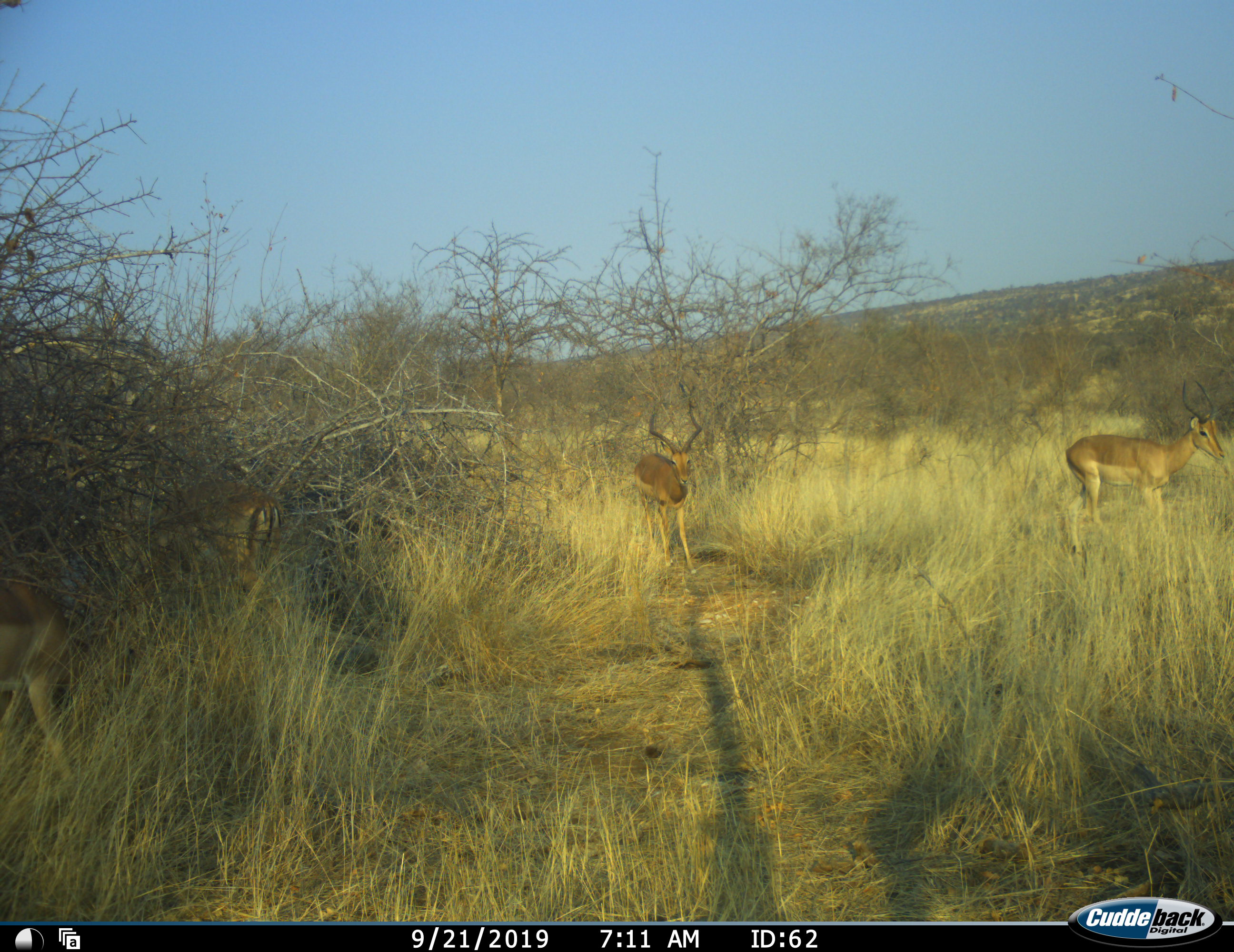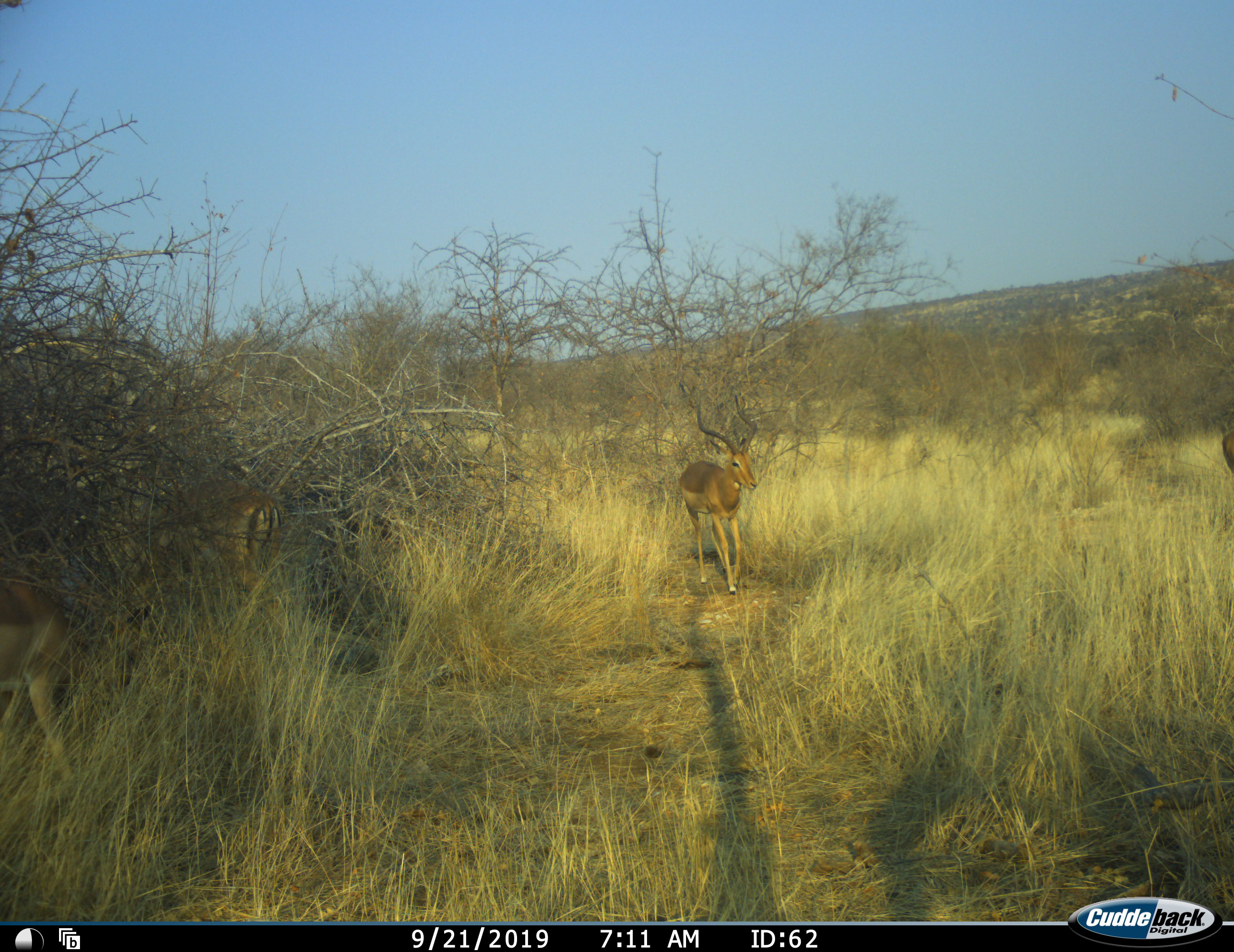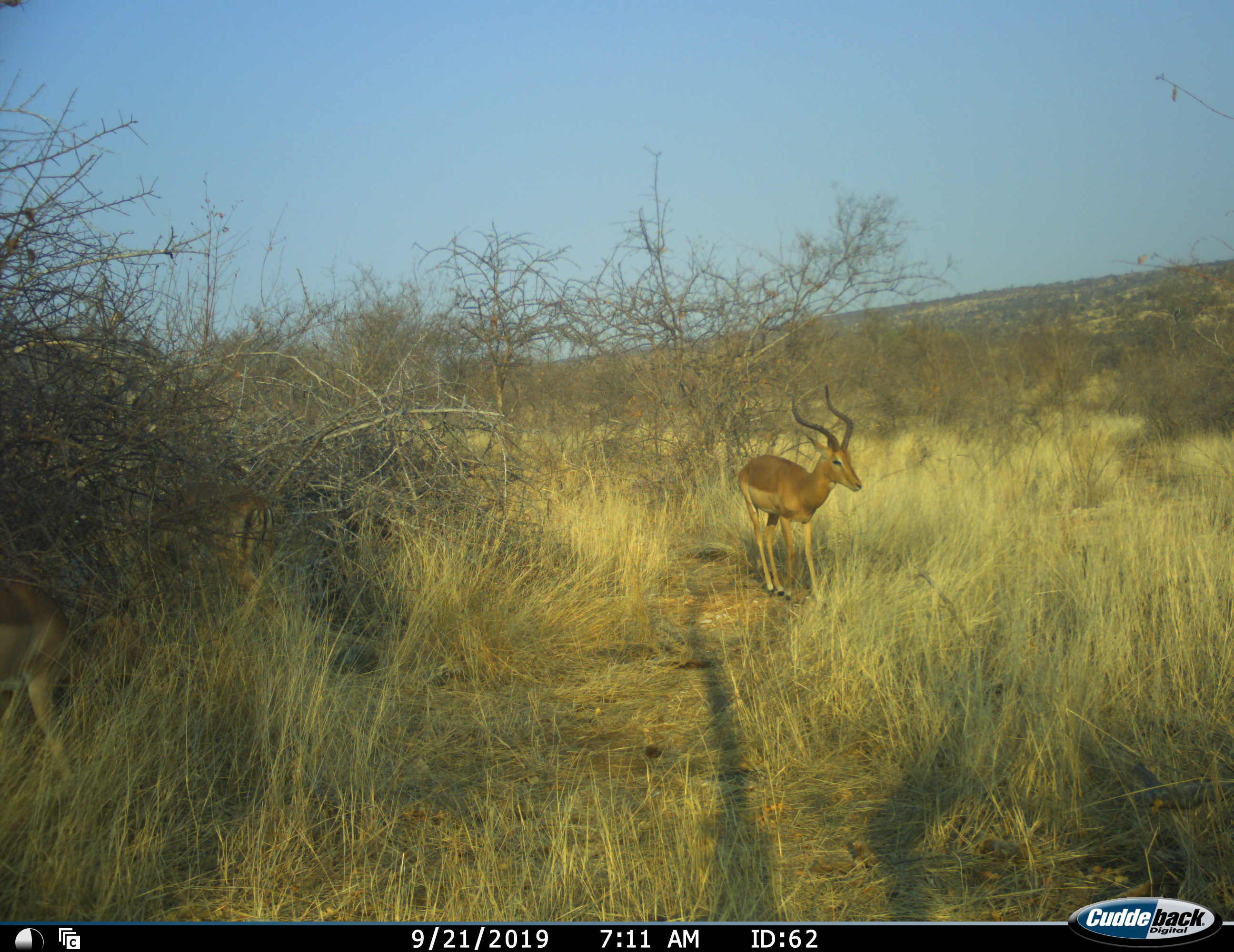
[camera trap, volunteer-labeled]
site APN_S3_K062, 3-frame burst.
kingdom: Animalia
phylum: Chordata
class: Mammalia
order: Artiodactyla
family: Bovidae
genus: Aepyceros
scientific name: Aepyceros melampus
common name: impala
Impala (Aepyceros melampus), count 4. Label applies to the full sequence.